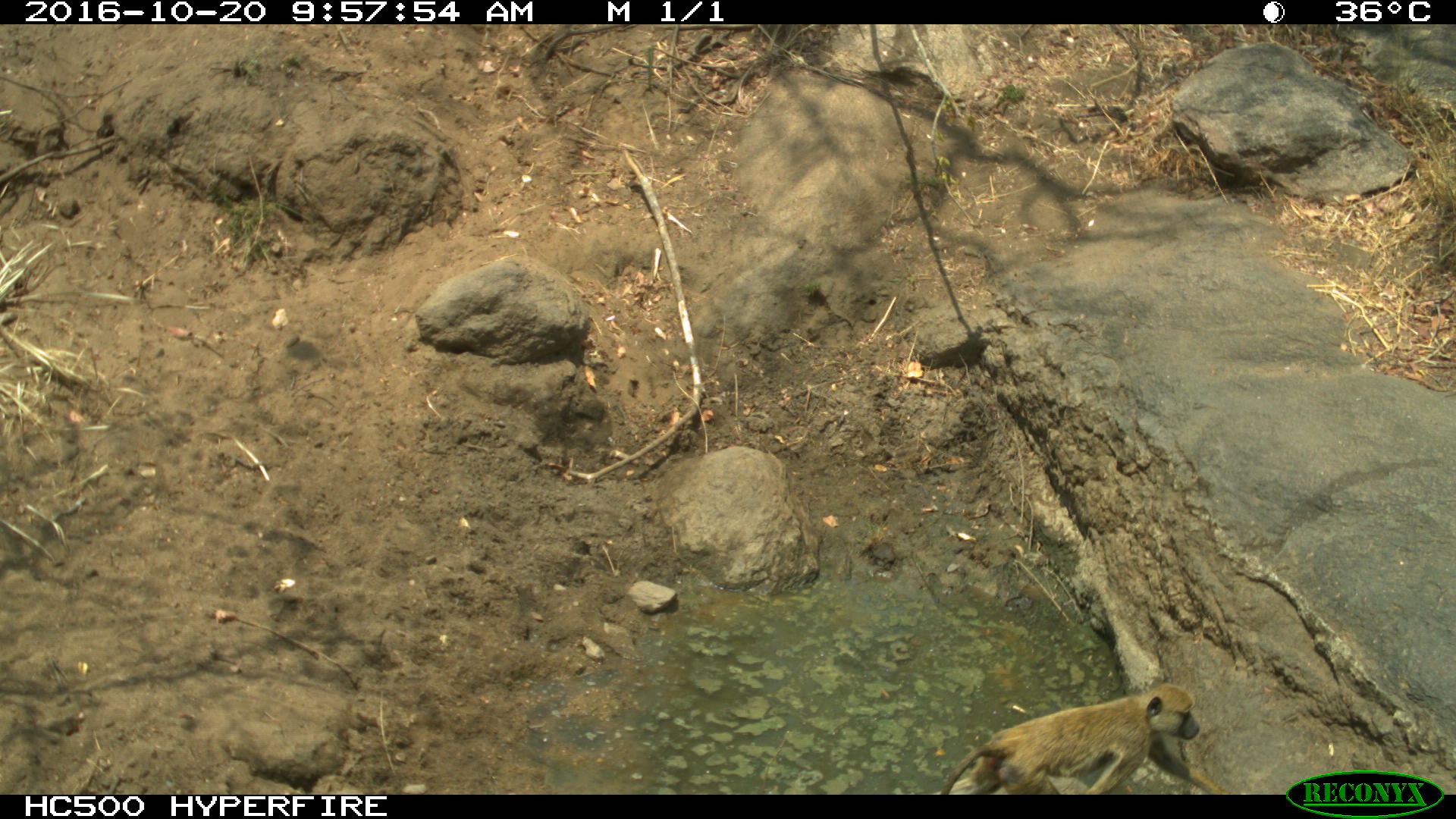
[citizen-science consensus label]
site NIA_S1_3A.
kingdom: Animalia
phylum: Chordata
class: Mammalia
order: Primates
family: Cercopithecidae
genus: Papio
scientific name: Papio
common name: baboon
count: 1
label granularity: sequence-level